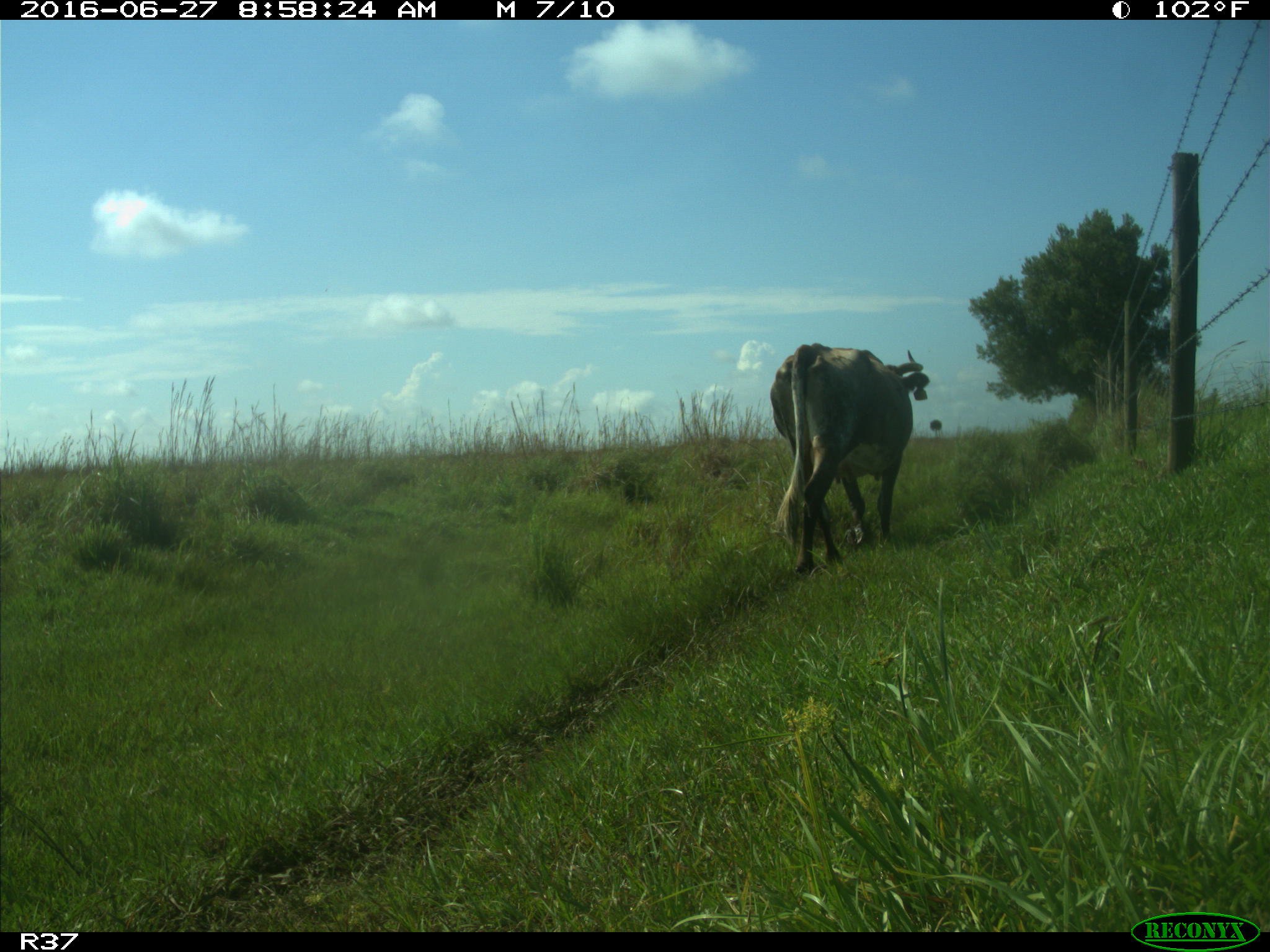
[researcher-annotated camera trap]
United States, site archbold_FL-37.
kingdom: Animalia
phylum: Chordata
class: Mammalia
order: Artiodactyla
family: Bovidae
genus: Bos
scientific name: Bos taurus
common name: domestic cow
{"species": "Bos taurus (domestic cow)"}